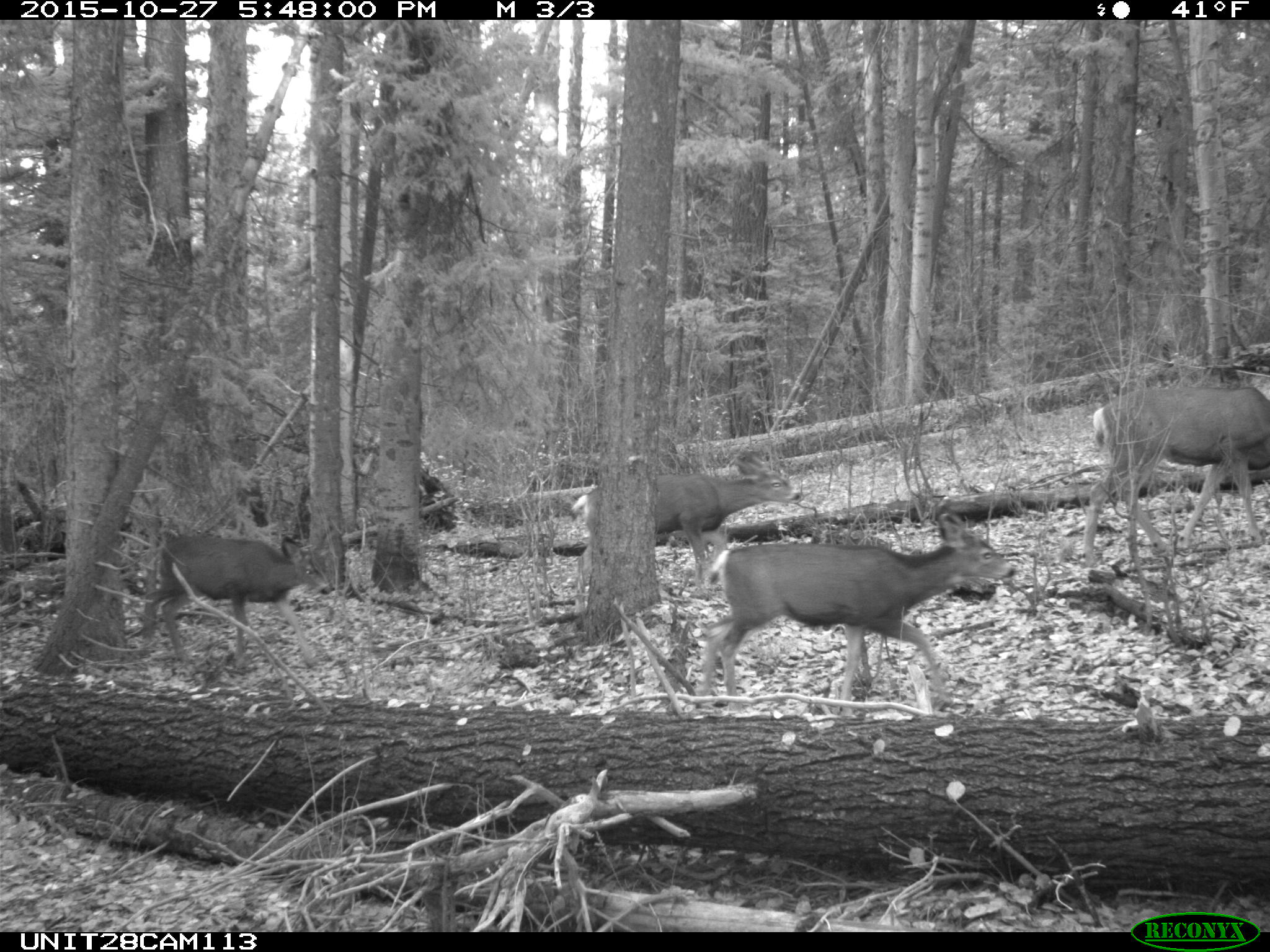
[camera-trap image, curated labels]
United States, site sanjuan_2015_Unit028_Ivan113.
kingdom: Animalia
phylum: Chordata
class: Mammalia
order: Artiodactyla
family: Cervidae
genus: Odocoileus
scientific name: Odocoileus hemionus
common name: mule deer